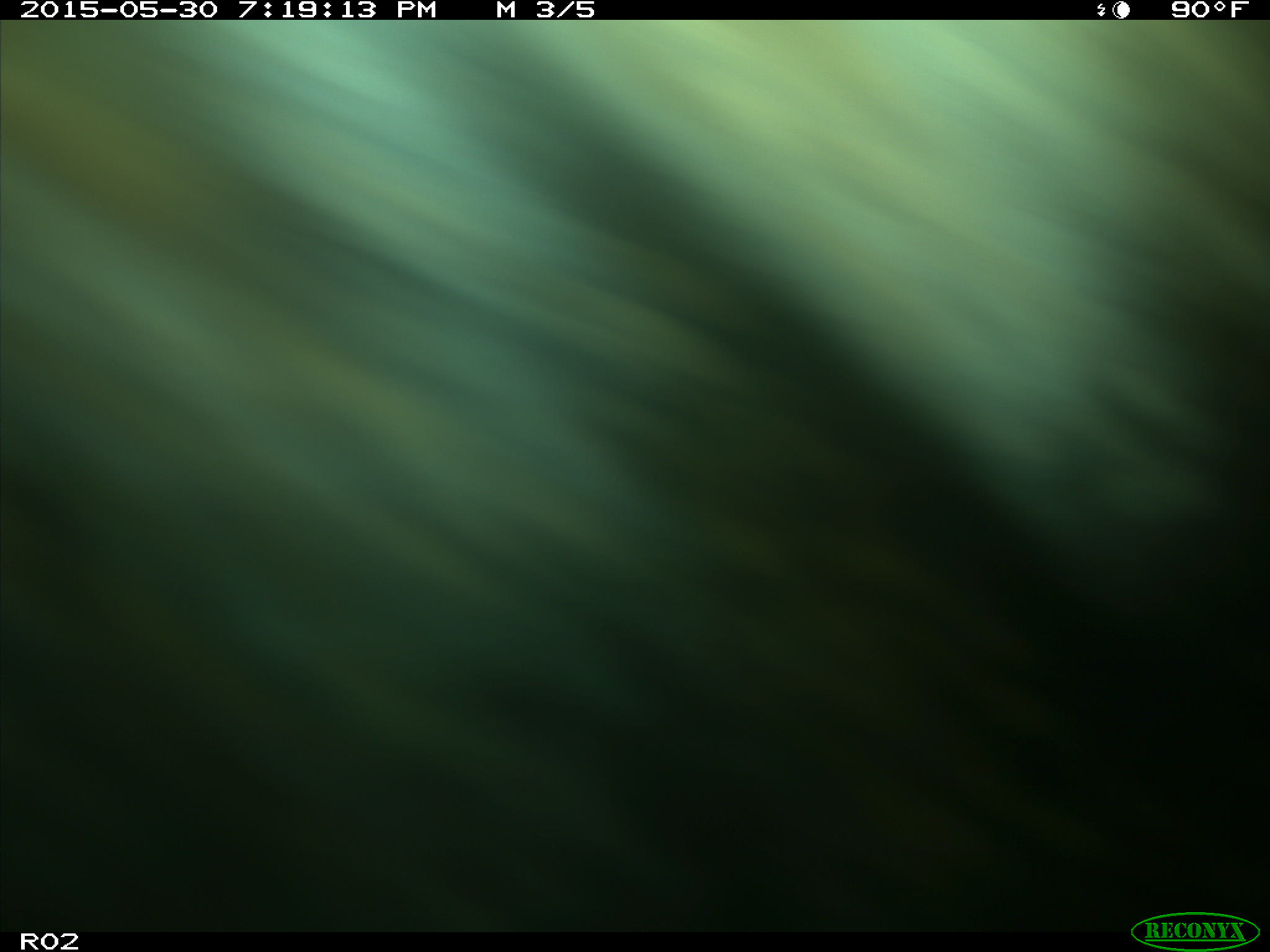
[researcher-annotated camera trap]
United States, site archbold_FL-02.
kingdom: Animalia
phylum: Chordata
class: Mammalia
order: Artiodactyla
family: Bovidae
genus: Bos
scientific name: Bos taurus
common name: domestic cow